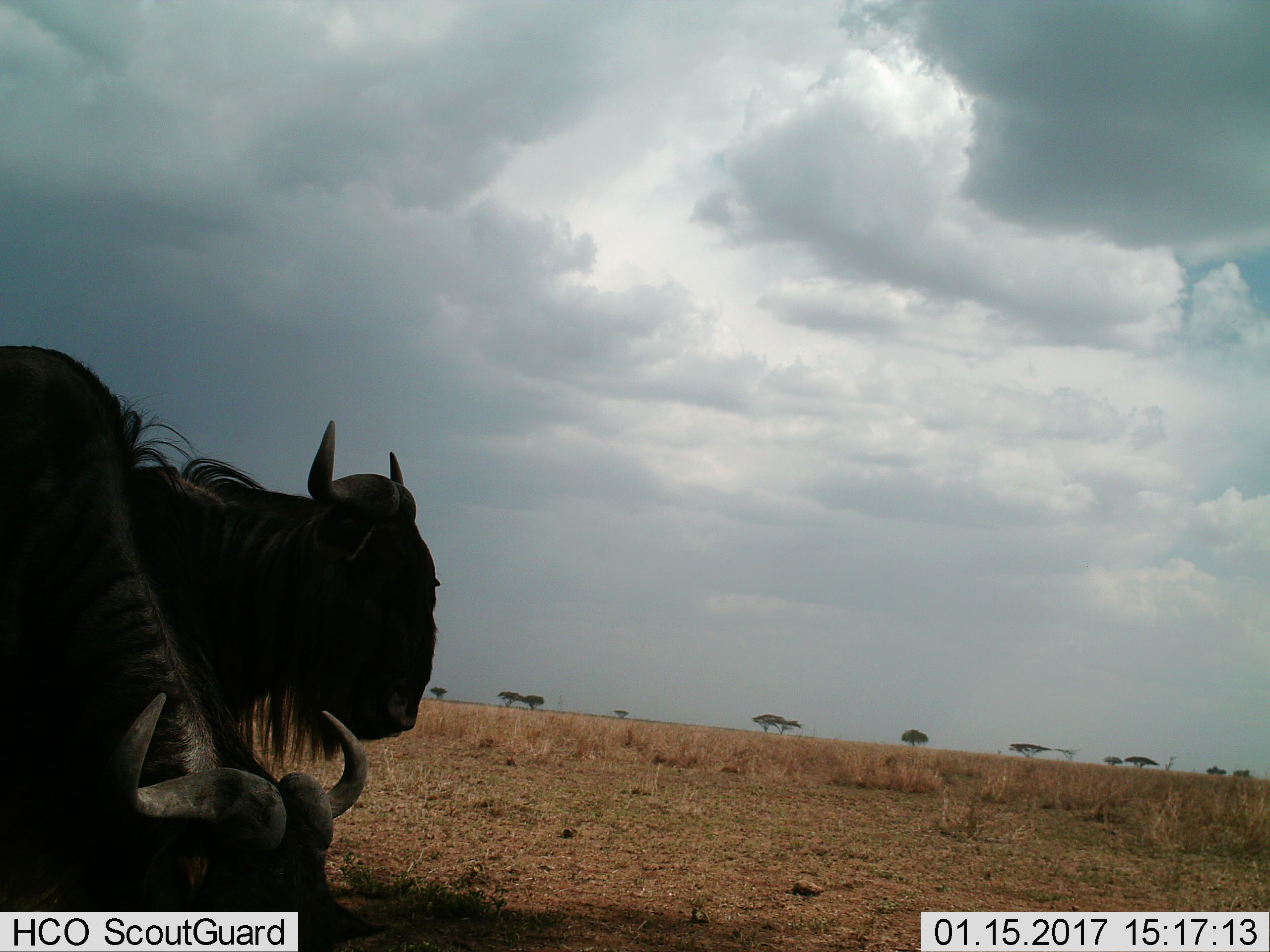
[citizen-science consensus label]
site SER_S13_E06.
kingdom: Animalia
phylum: Chordata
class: Mammalia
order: Artiodactyla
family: Bovidae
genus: Connochaetes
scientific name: Connochaetes taurinus taurinus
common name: blue wildebeest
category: wildebeestblue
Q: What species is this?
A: Wildebeestblue (blue wildebeest) (Connochaetes taurinus taurinus).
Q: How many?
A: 2.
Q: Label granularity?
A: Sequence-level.